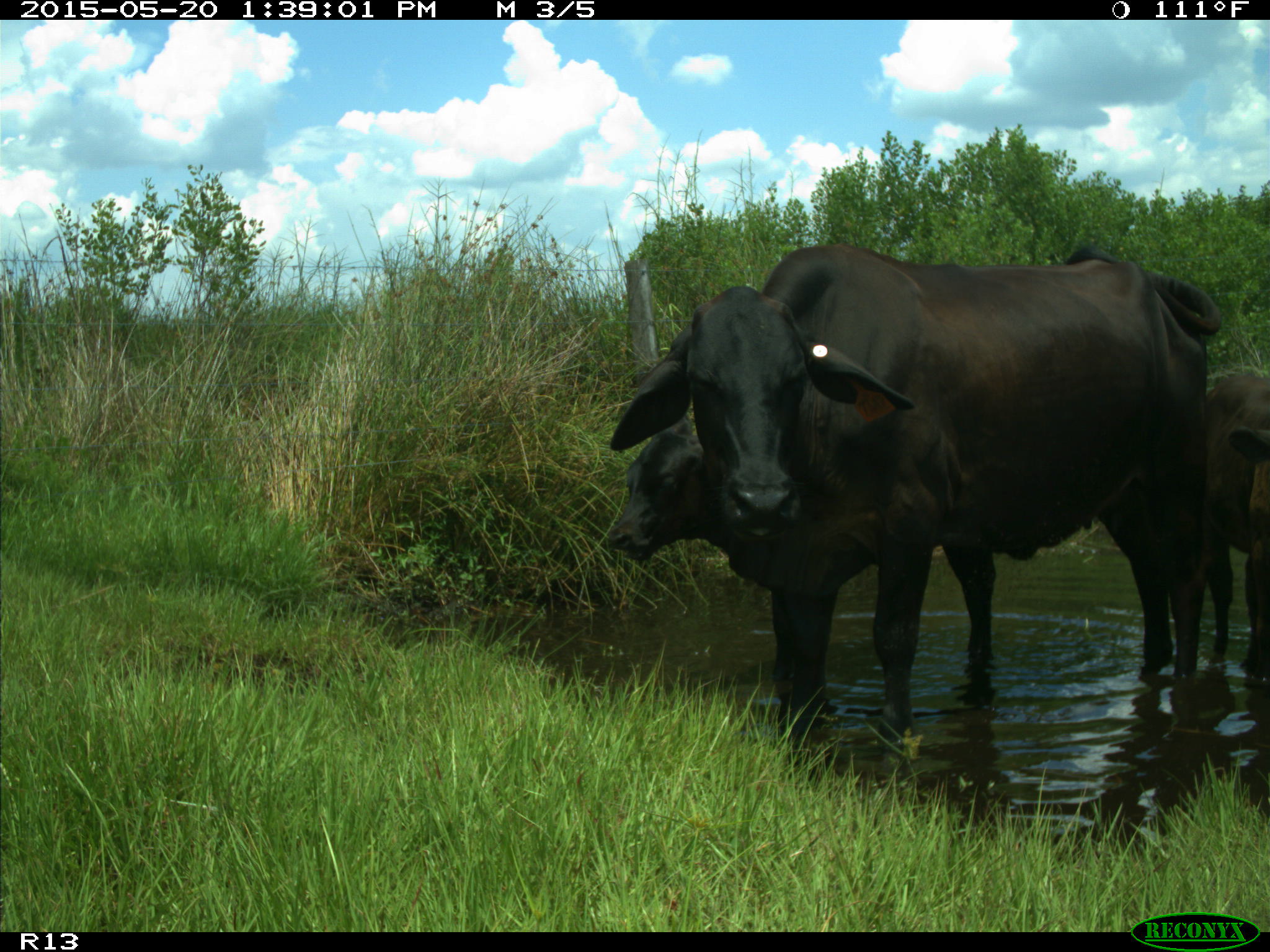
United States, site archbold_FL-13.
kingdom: Animalia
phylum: Chordata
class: Mammalia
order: Artiodactyla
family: Bovidae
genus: Bos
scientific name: Bos taurus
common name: domestic cow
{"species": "Bos taurus (domestic cow)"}